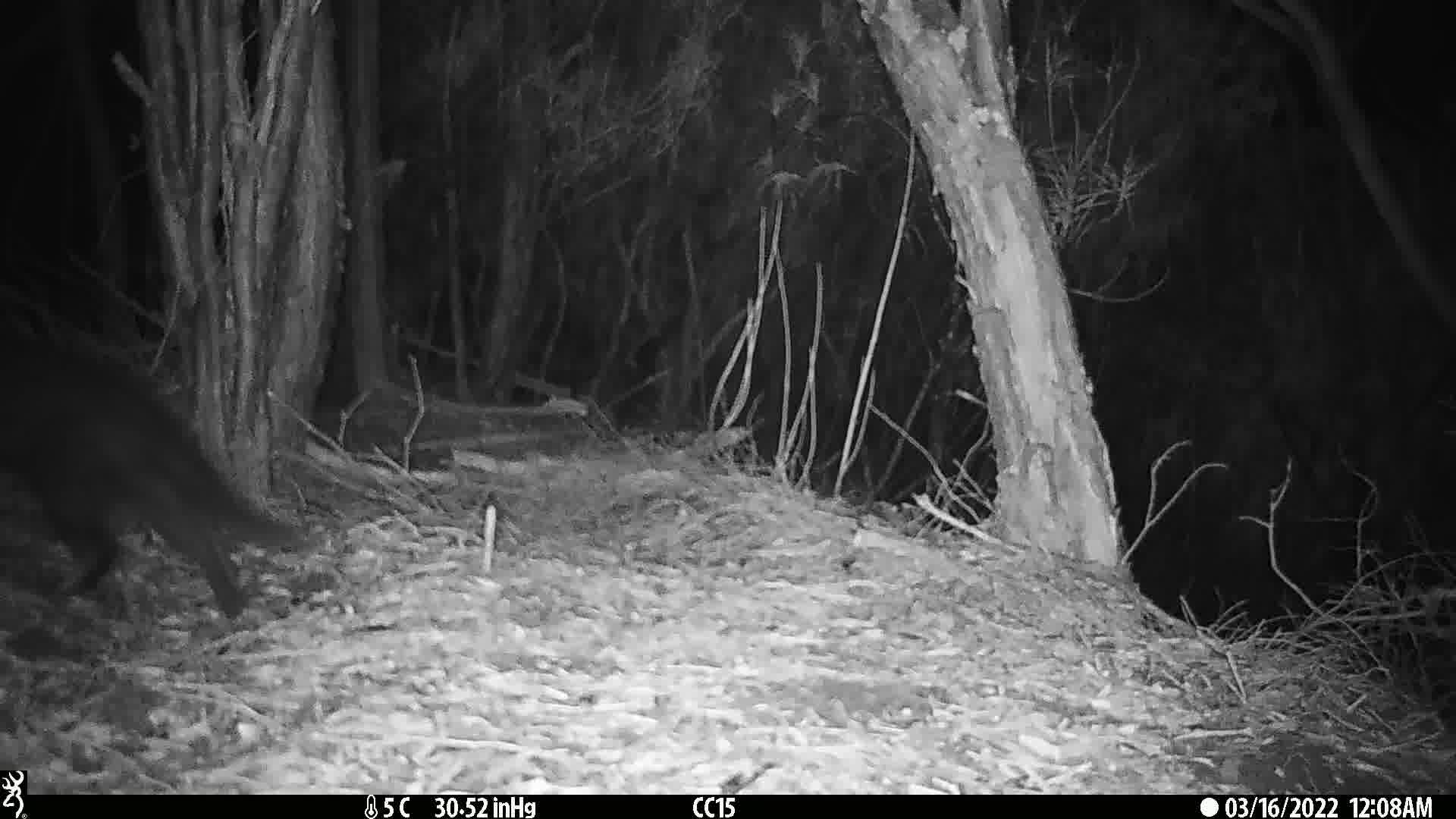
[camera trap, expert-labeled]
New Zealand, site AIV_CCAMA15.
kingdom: Animalia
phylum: Chordata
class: Mammalia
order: Carnivora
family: Felidae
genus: Felis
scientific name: Felis catus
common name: domestic cat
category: cat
Cat (domestic cat) (Felis catus).